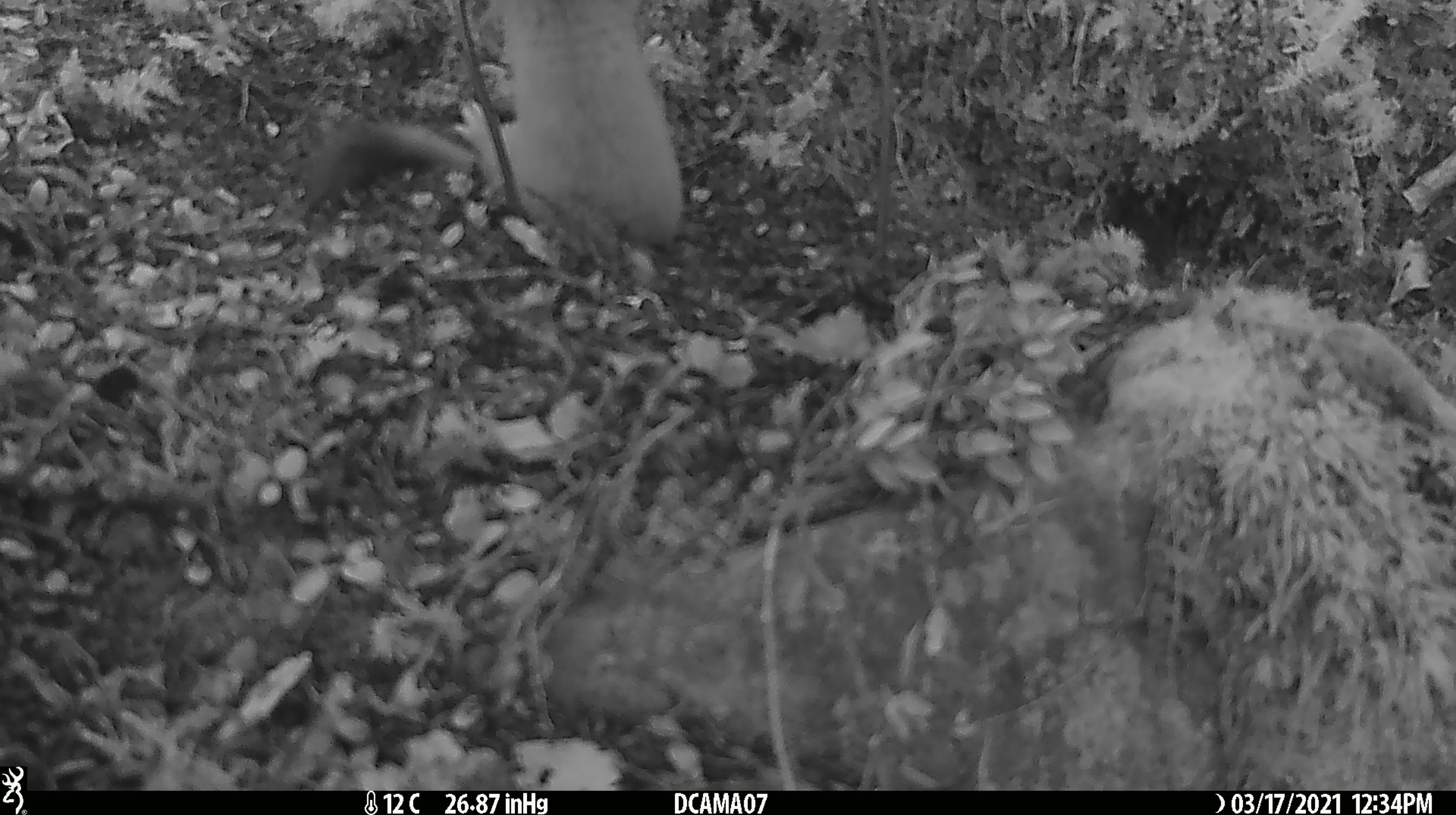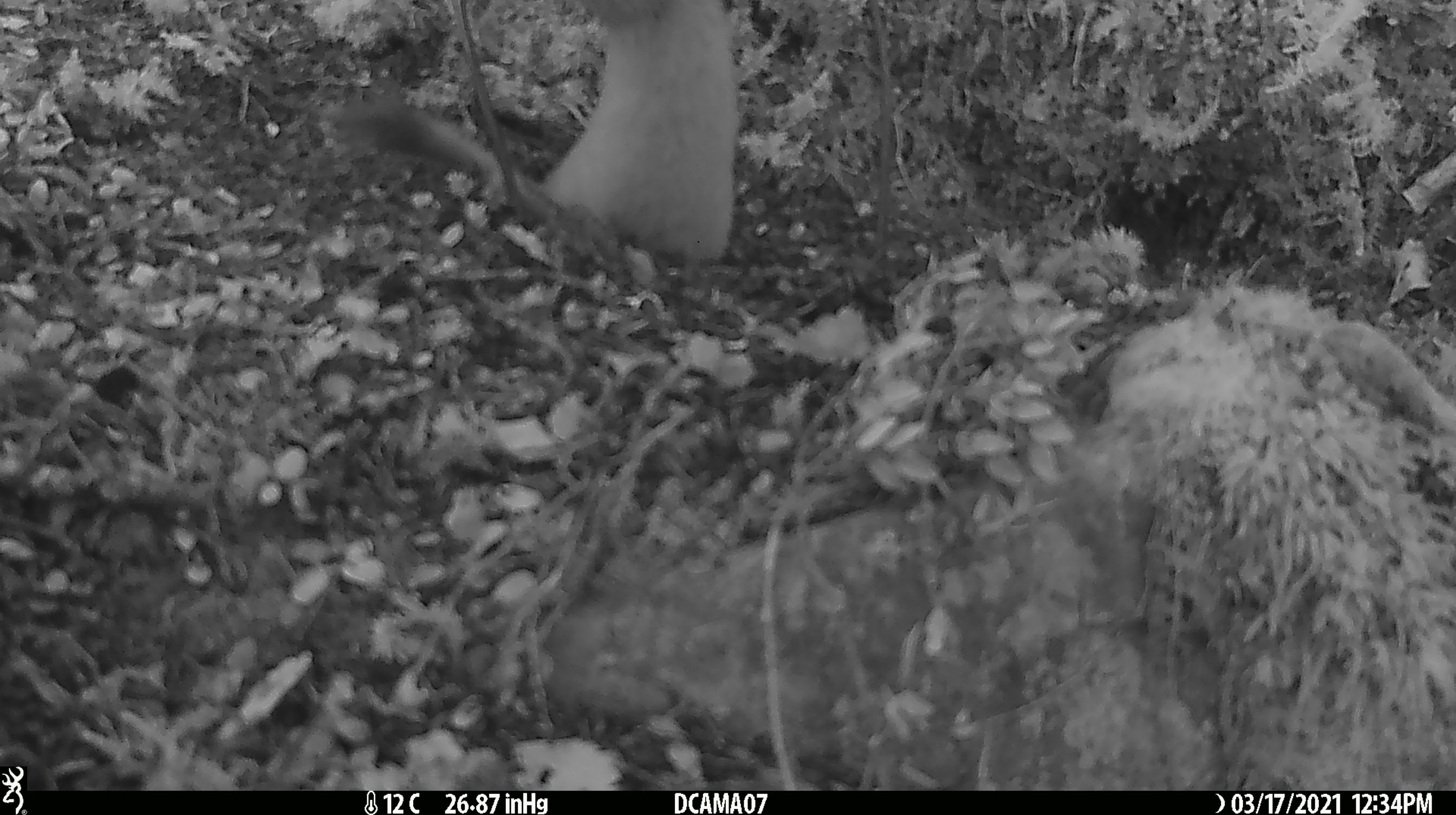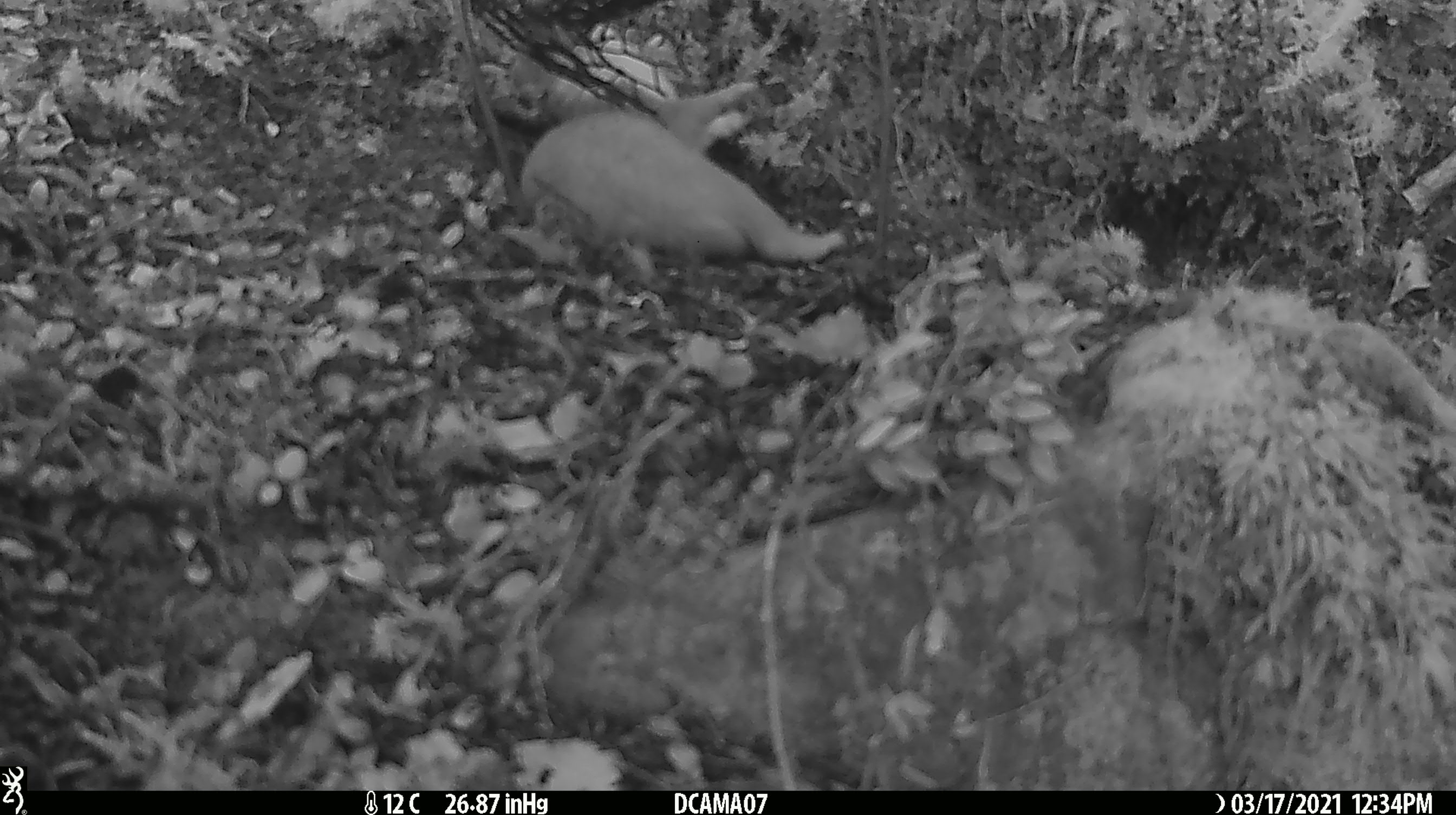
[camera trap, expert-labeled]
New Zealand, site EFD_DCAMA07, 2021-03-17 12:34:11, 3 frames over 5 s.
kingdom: Animalia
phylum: Chordata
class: Mammalia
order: Carnivora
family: Mustelidae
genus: Mustela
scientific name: Mustela erminea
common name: stoat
Stoat (Mustela erminea).